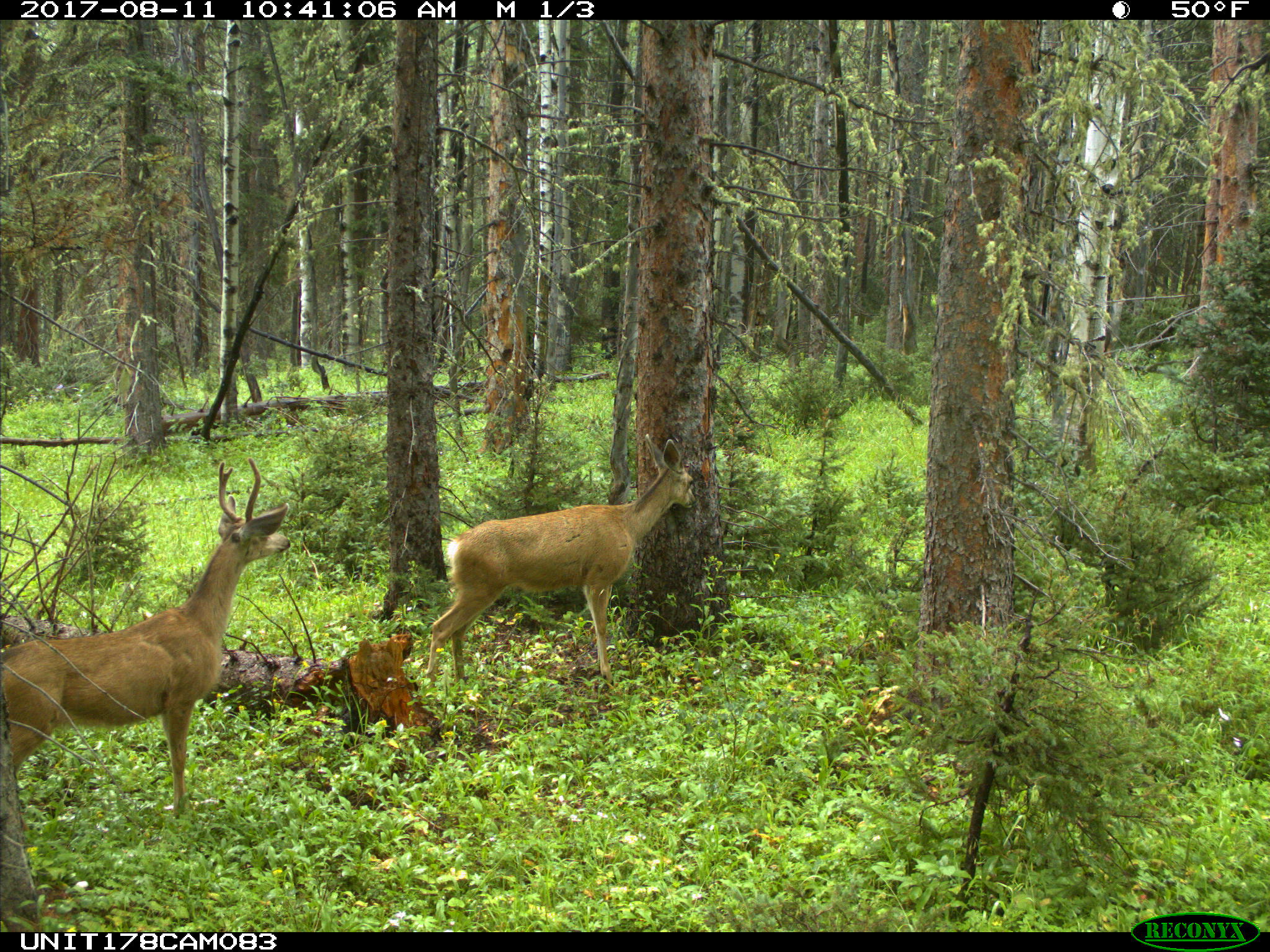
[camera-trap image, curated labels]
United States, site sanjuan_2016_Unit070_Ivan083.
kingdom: Animalia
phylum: Chordata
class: Mammalia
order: Artiodactyla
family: Cervidae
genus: Odocoileus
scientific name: Odocoileus hemionus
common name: mule deer